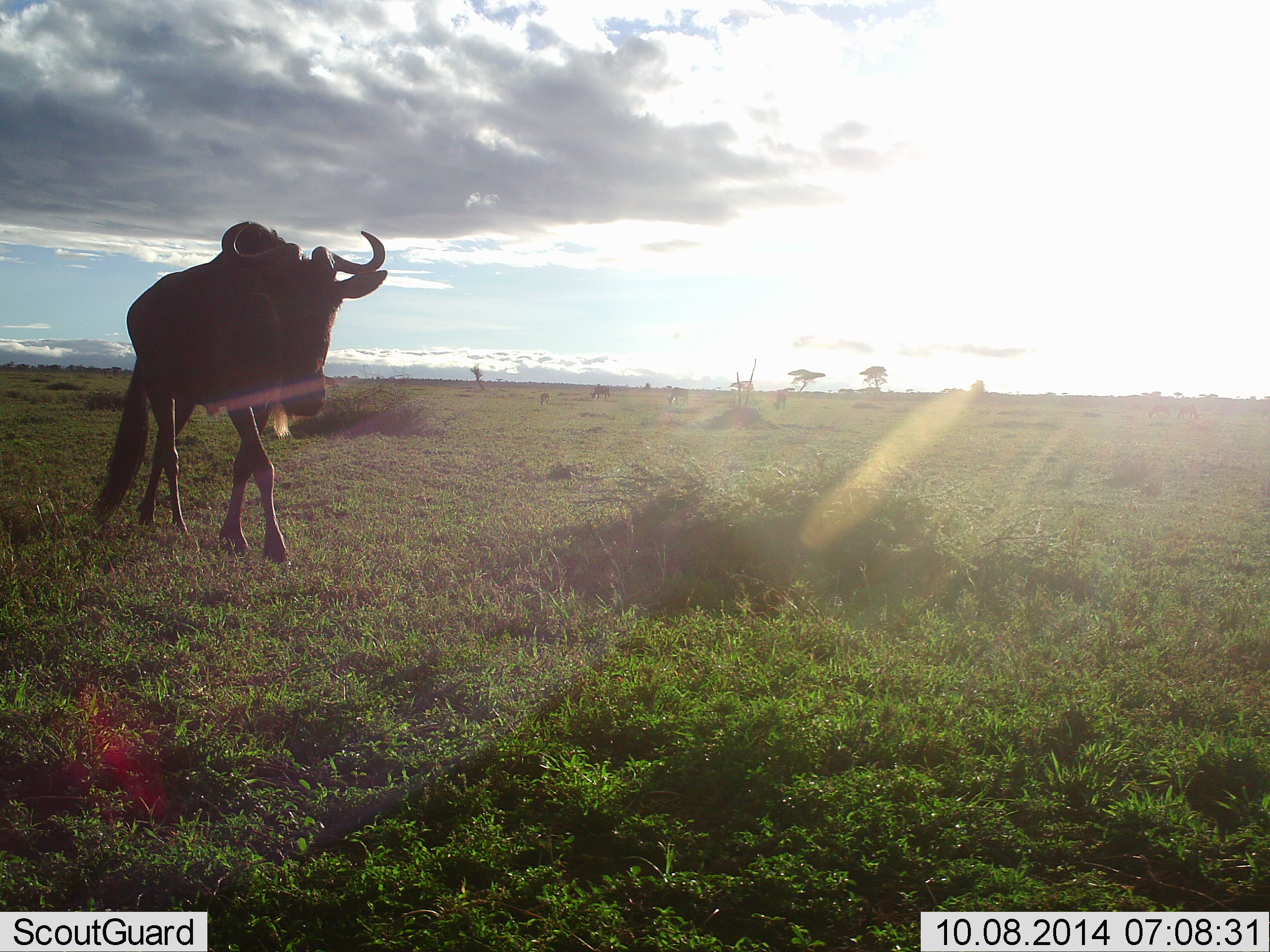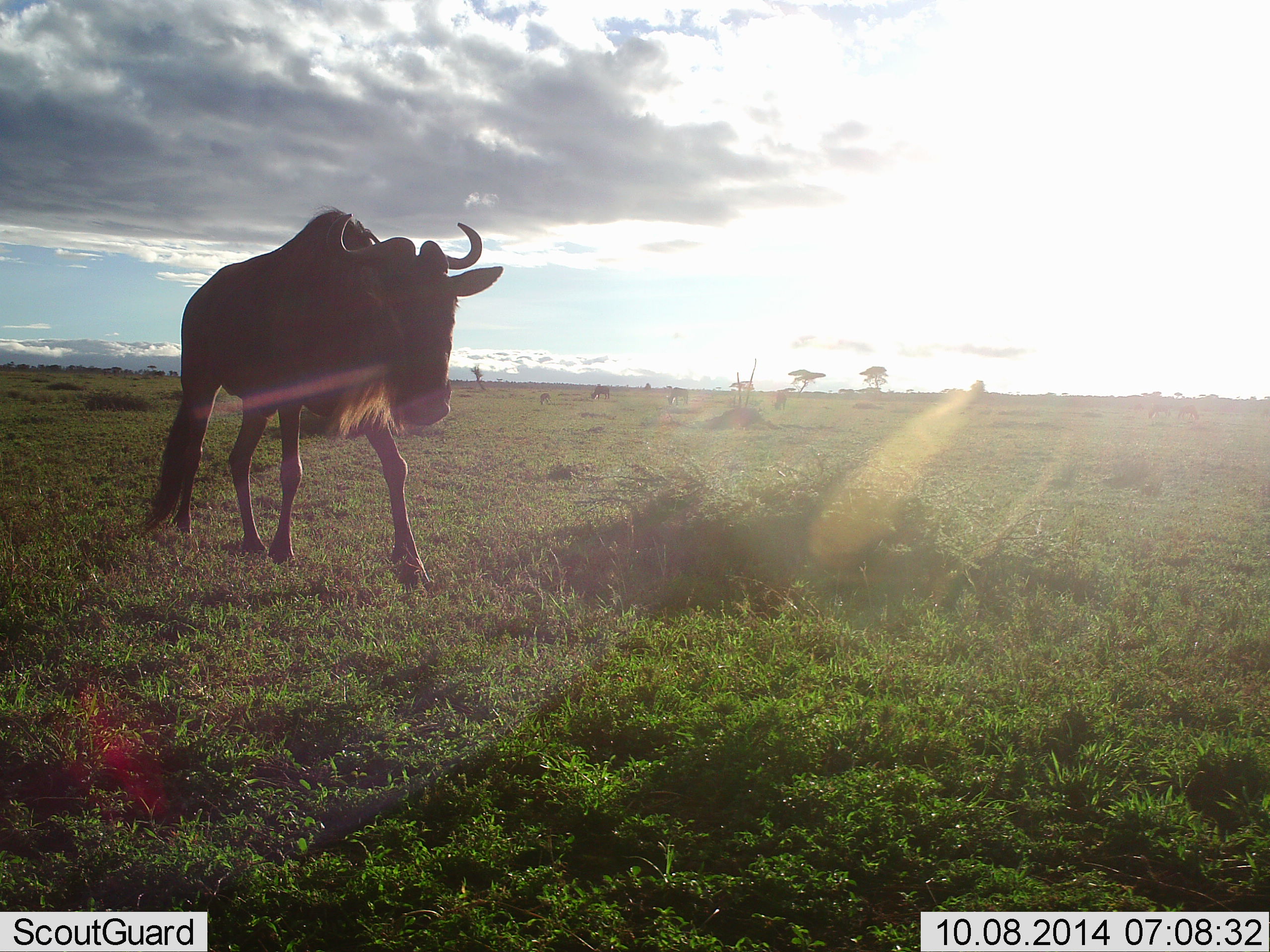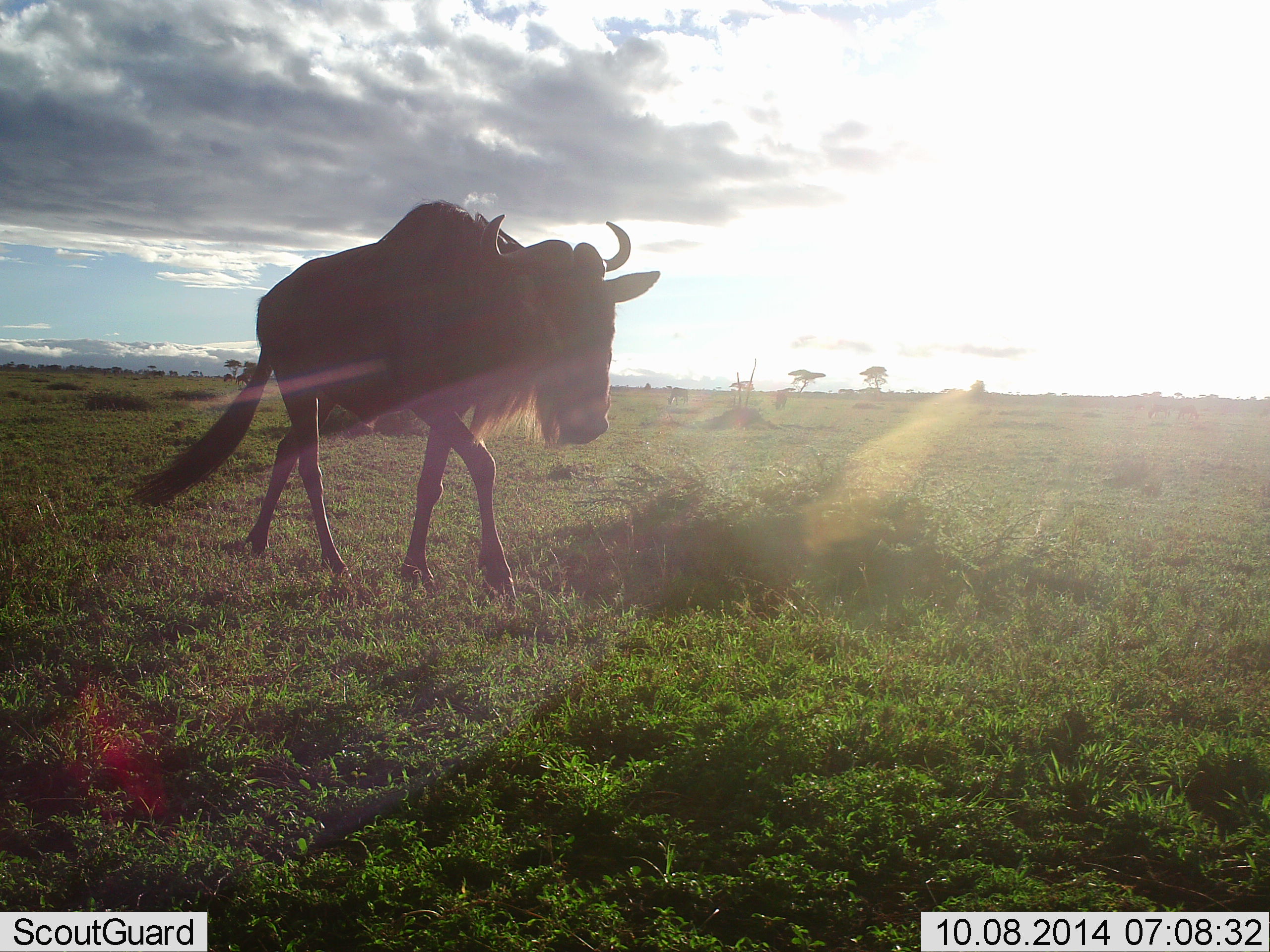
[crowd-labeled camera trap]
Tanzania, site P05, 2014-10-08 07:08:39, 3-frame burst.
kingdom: Animalia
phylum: Chordata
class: Mammalia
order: Artiodactyla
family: Bovidae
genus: Connochaetes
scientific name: Connochaetes taurinus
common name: blue wildebeest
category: wildebeest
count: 1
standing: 0%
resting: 0%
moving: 100%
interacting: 0%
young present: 0%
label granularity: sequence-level